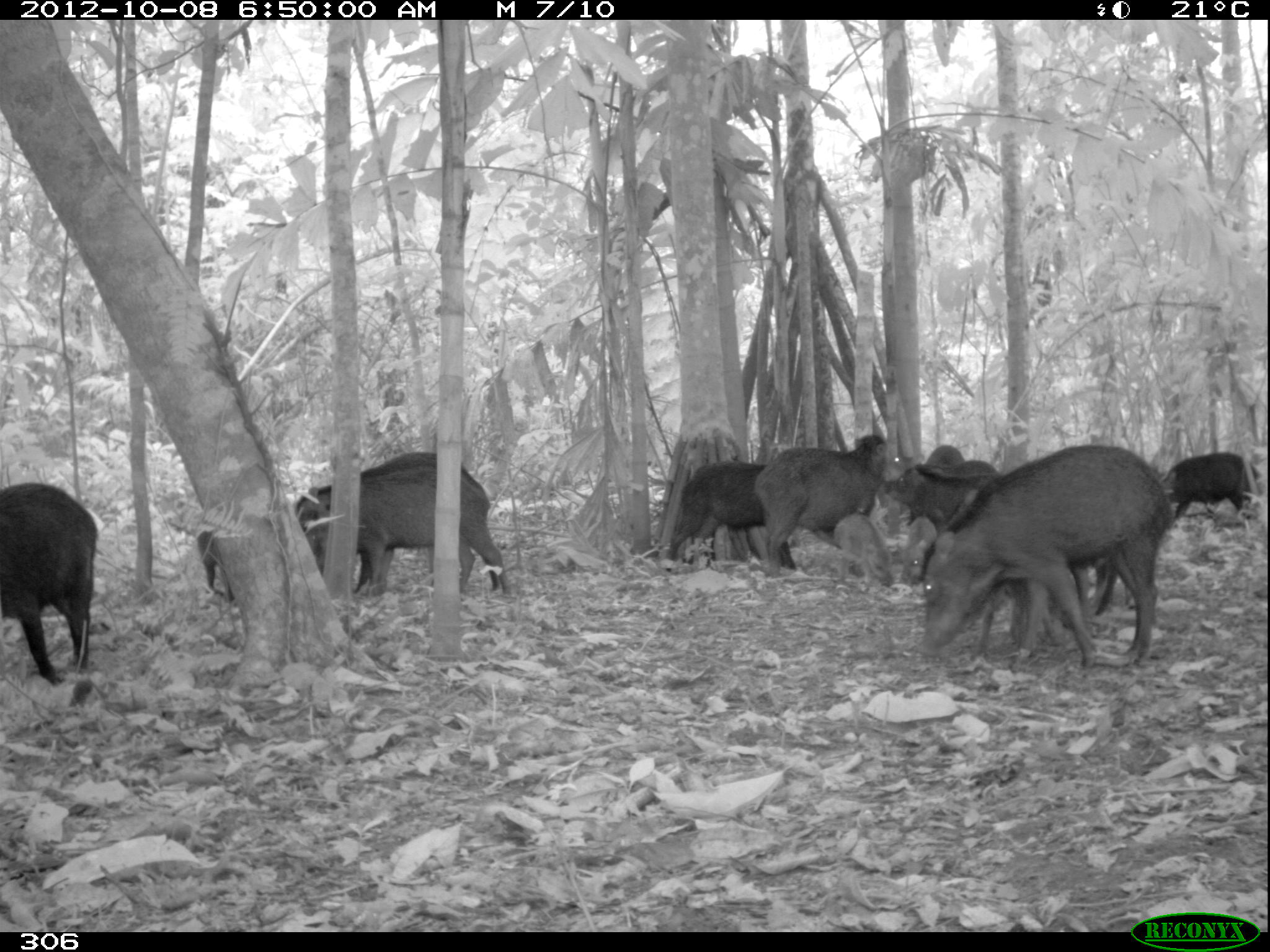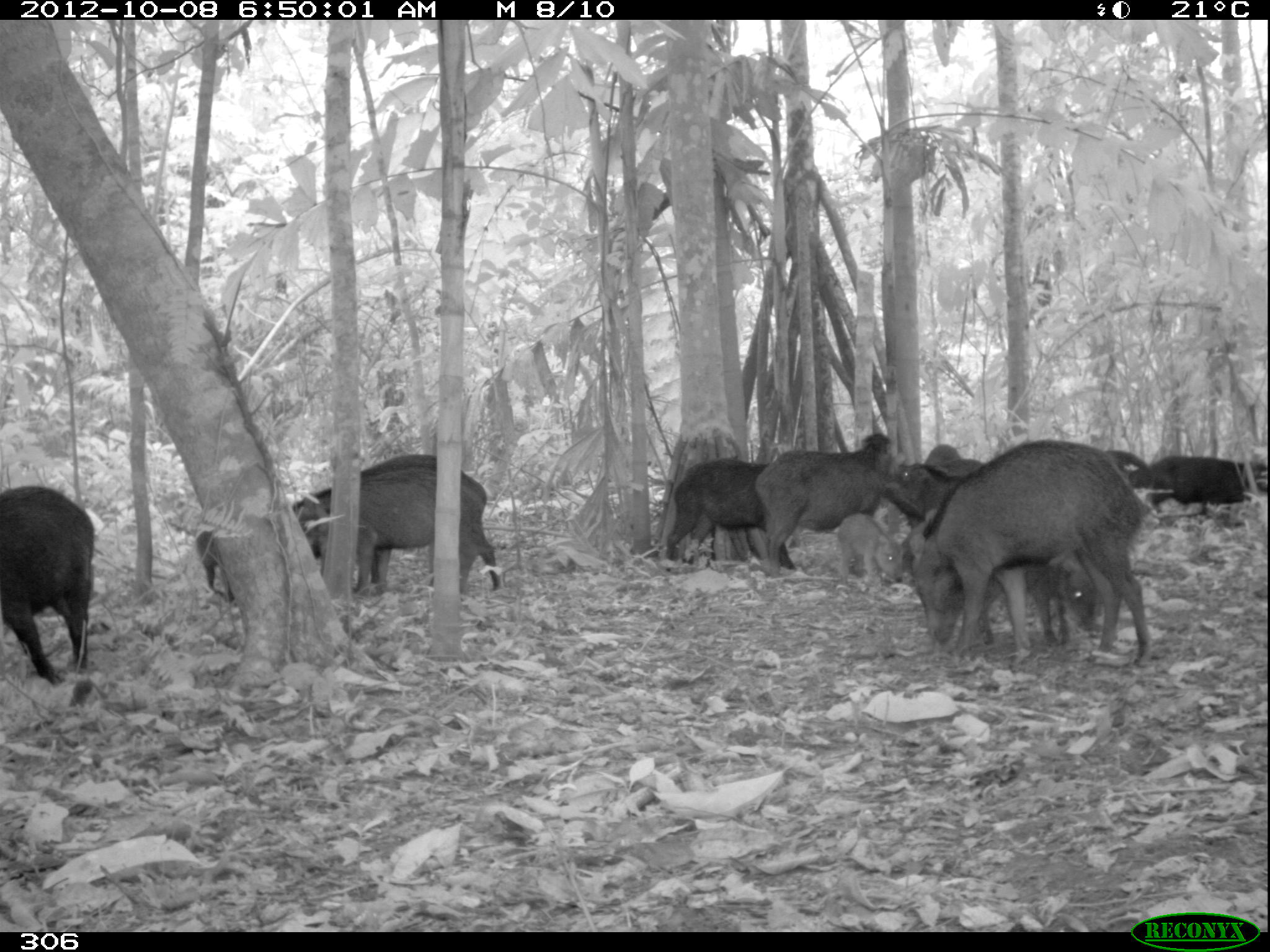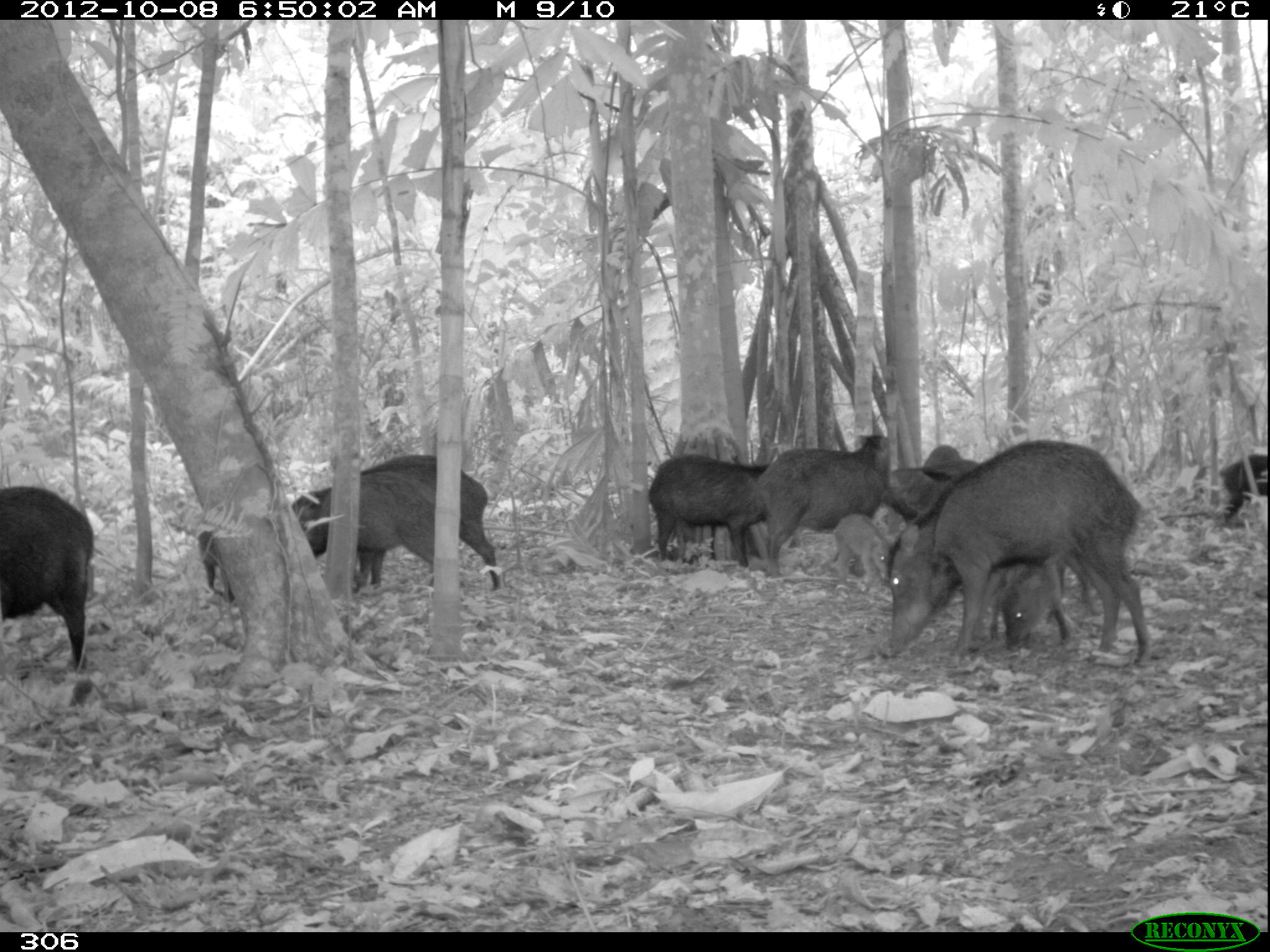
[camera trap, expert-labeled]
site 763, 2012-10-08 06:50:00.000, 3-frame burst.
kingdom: Animalia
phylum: Chordata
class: Mammalia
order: Artiodactyla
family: Tayassuidae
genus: Tayassu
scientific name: Tayassu pecari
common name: white-lipped peccary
Tayassu pecari (white-lipped peccary).